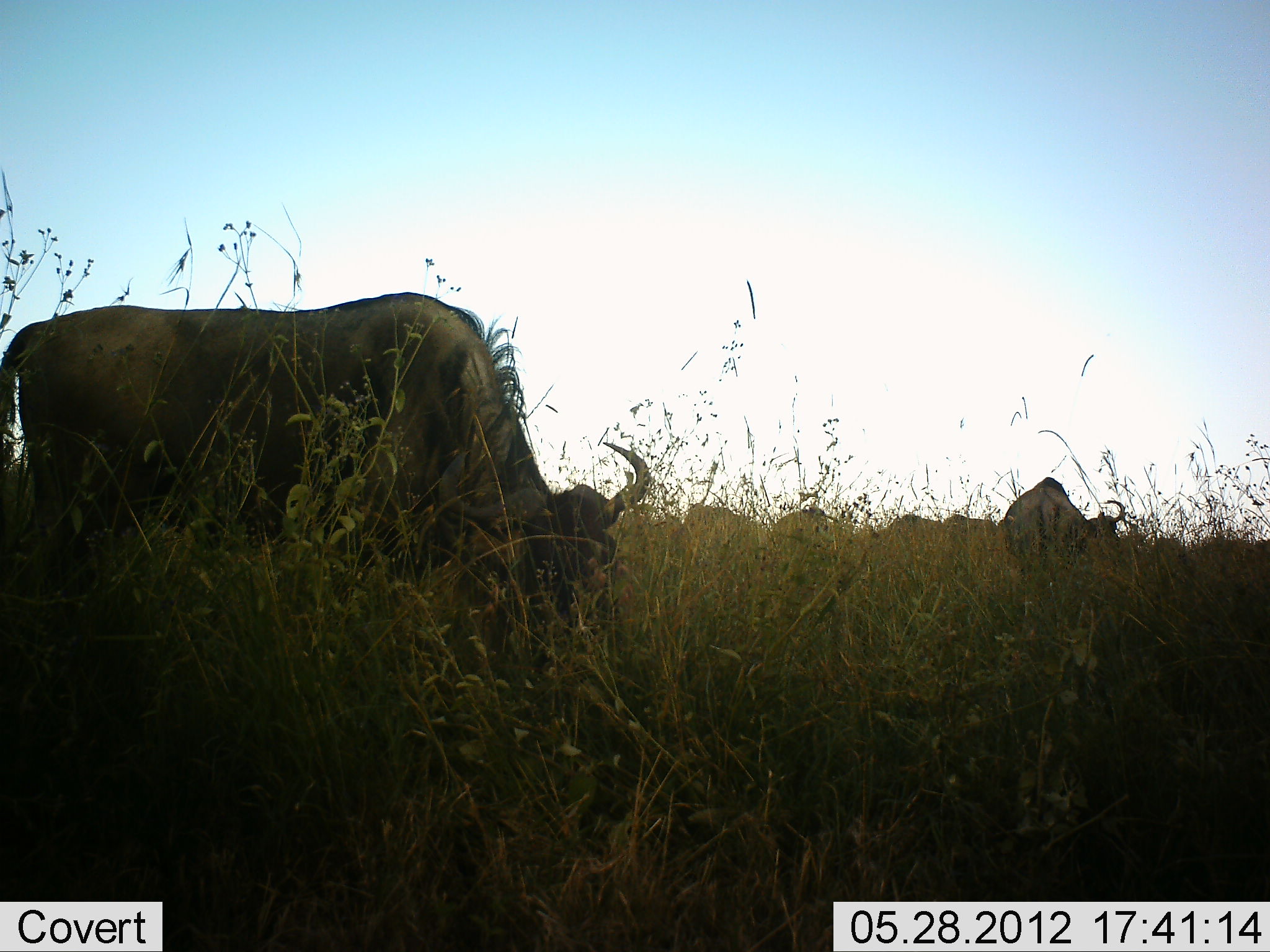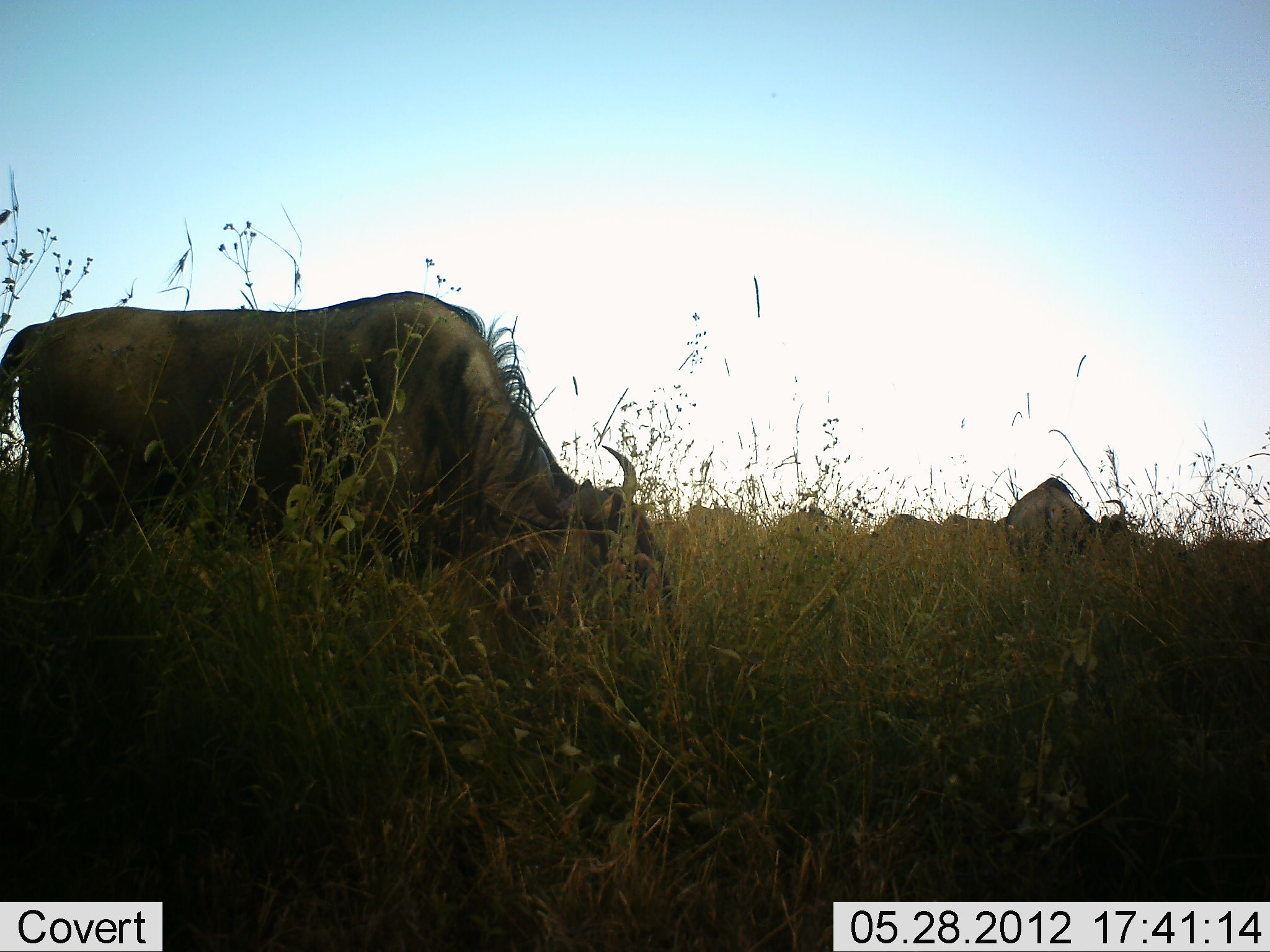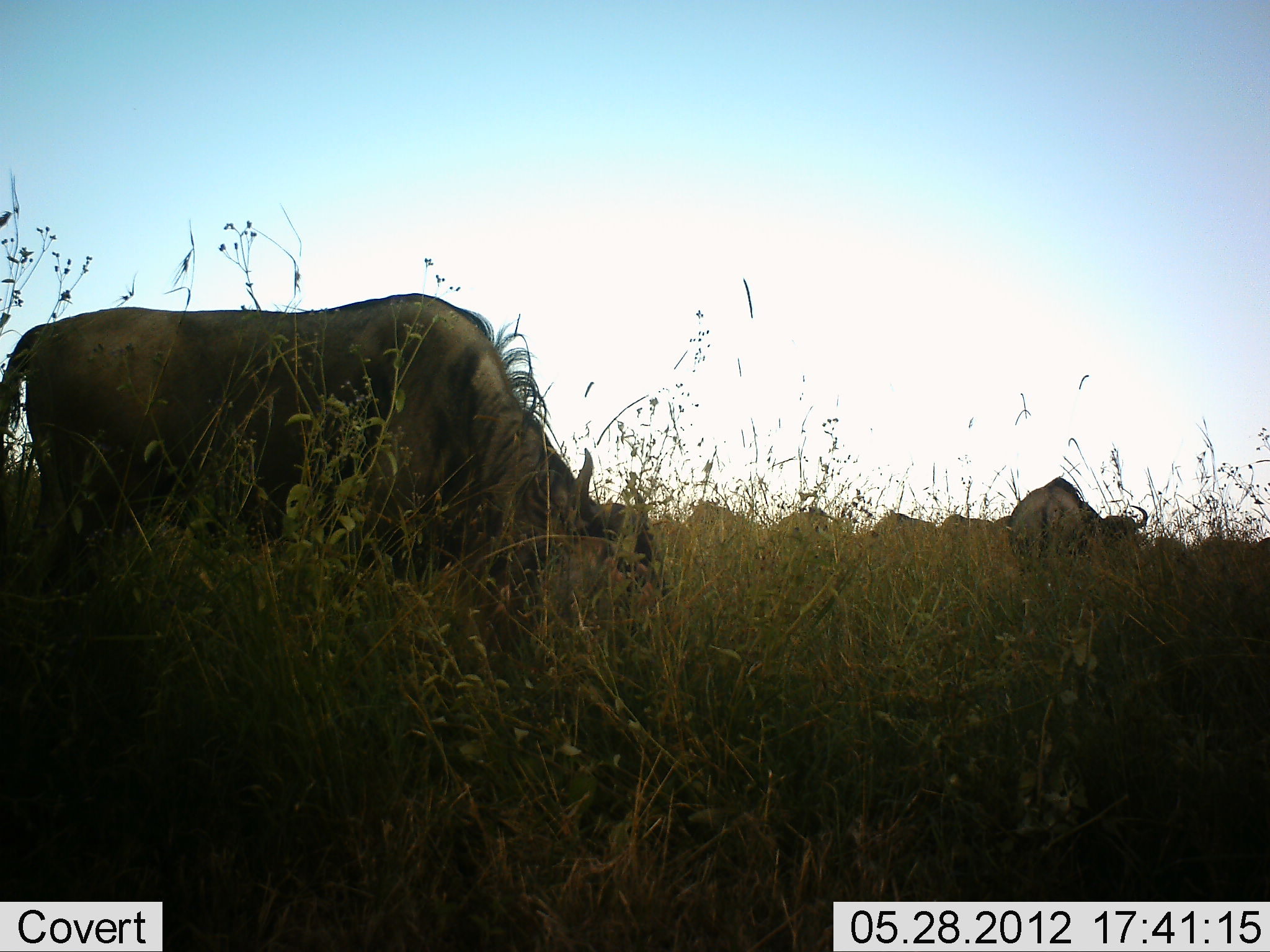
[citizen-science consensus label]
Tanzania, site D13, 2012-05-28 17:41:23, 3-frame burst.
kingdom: Animalia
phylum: Chordata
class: Mammalia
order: Artiodactyla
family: Bovidae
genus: Connochaetes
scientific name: Connochaetes taurinus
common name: blue wildebeest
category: wildebeest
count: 6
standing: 30%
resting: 0%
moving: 10%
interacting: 0%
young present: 0%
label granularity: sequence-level